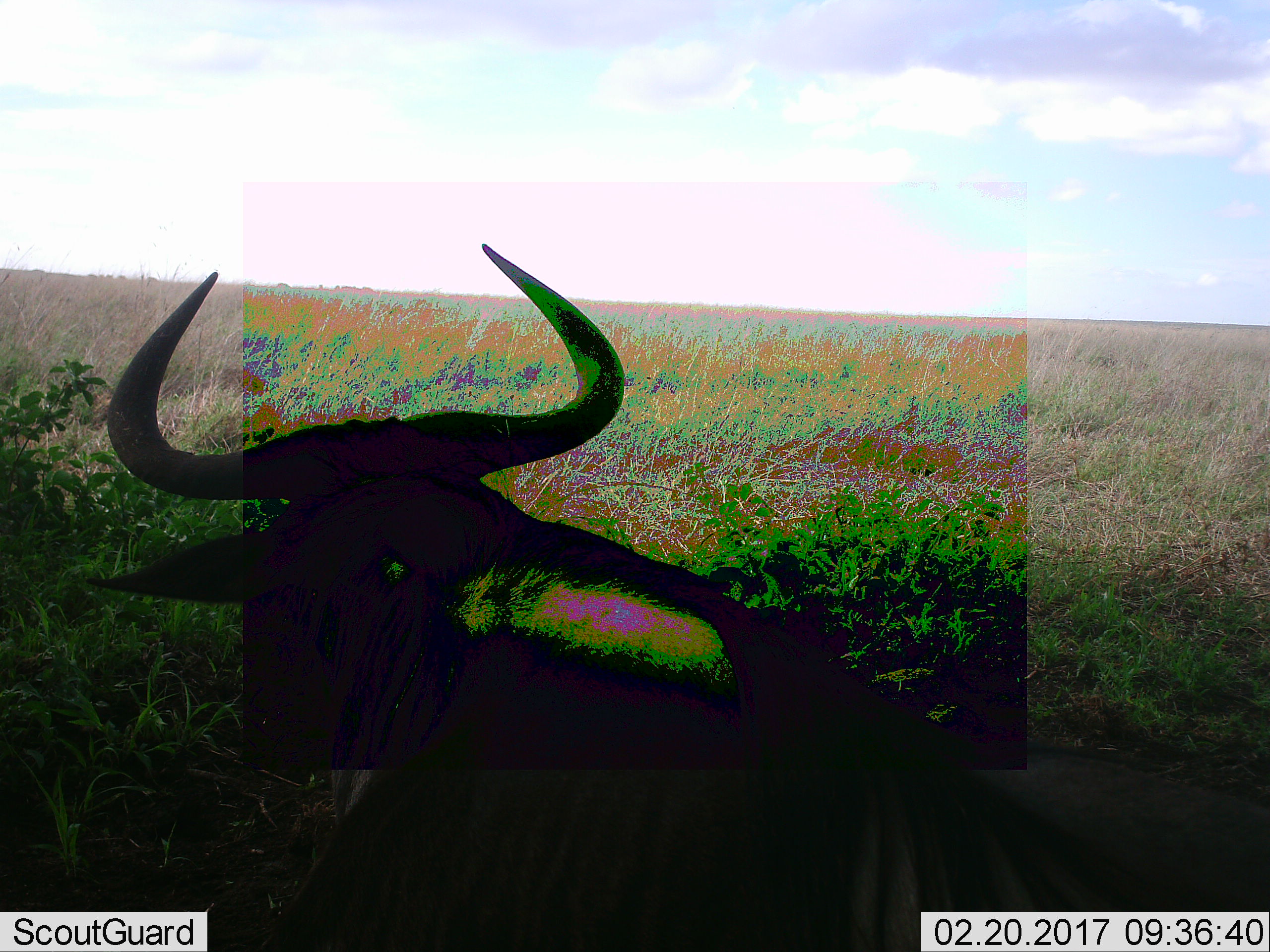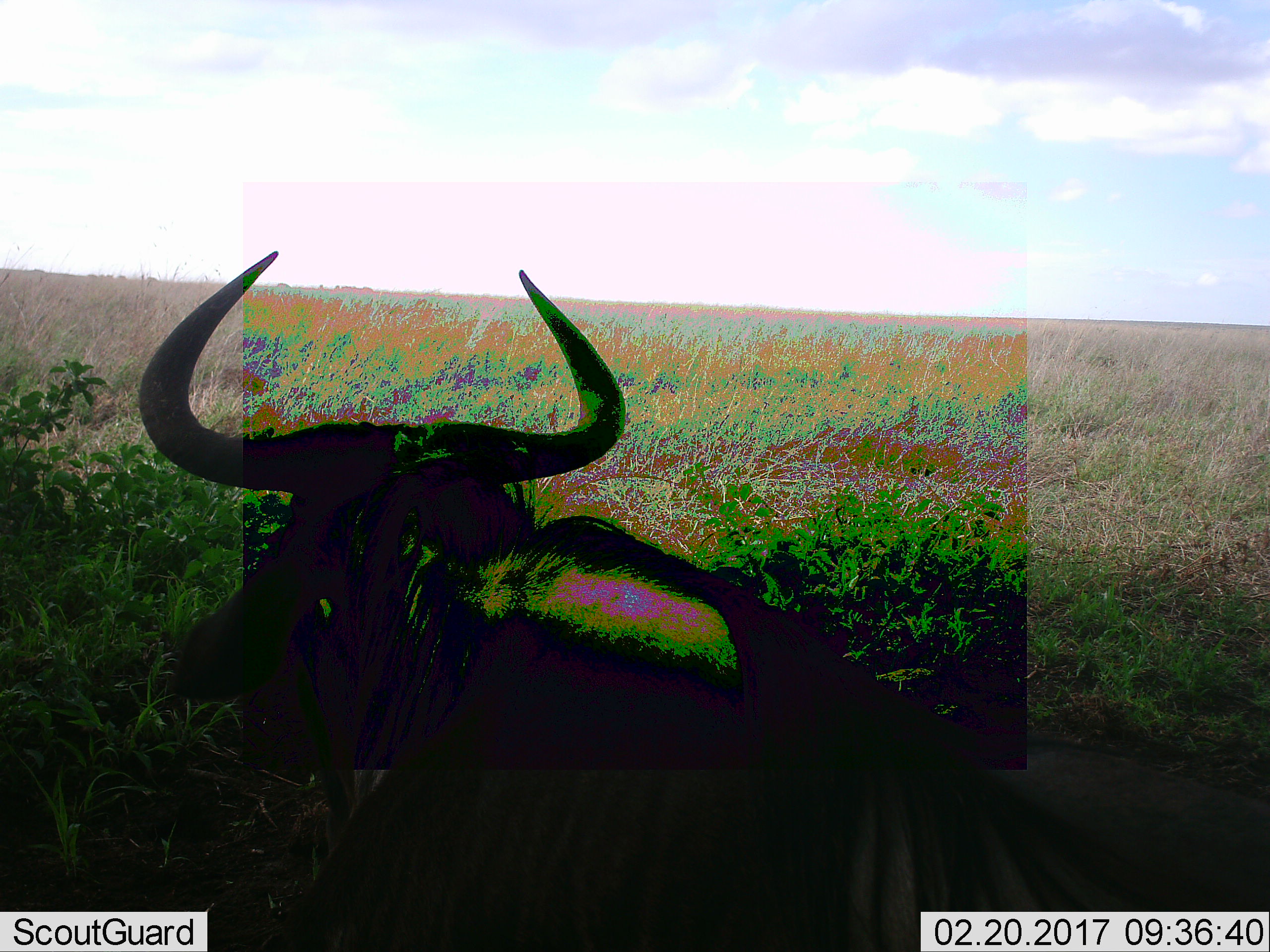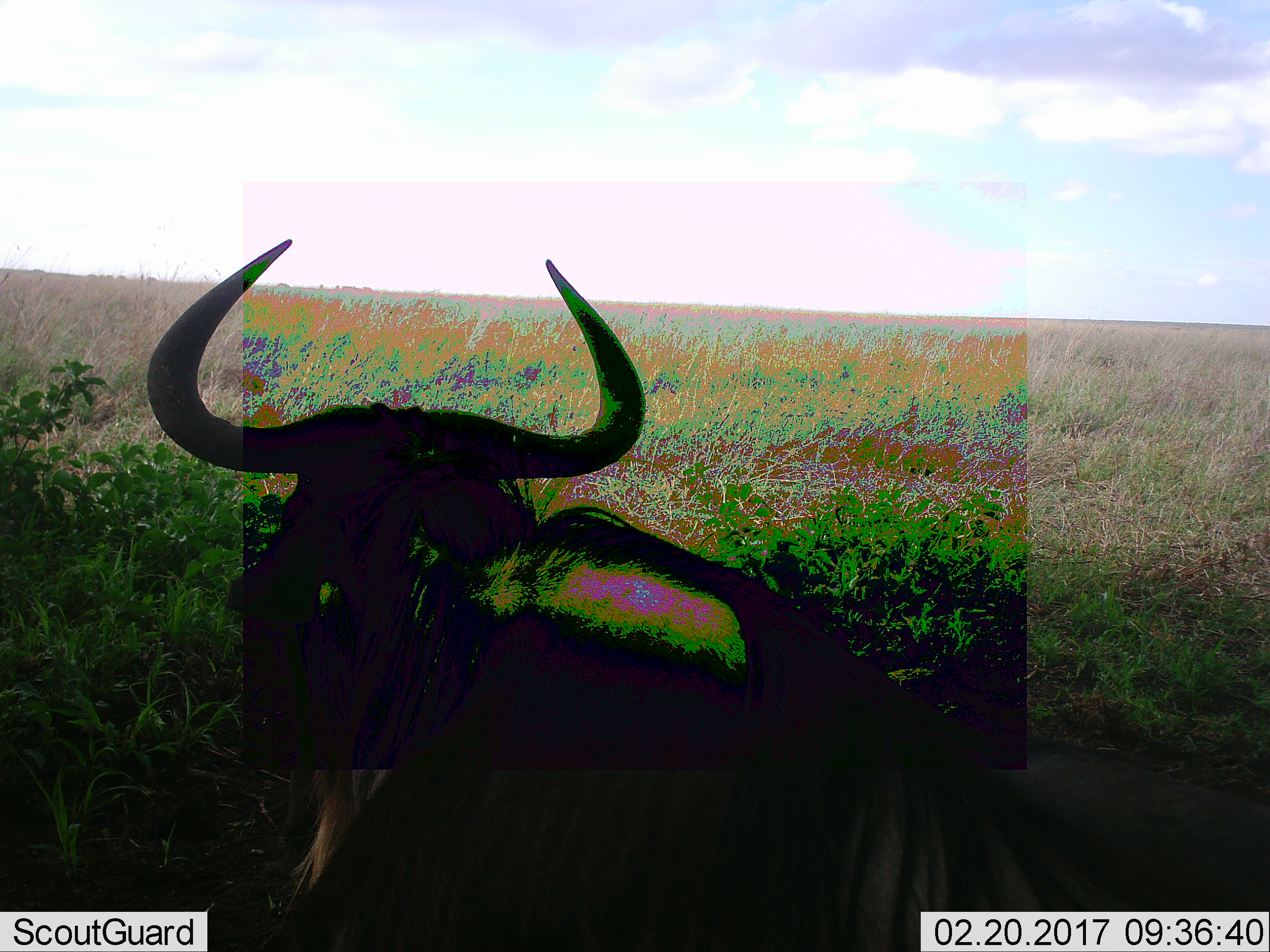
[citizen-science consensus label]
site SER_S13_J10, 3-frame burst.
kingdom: Animalia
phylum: Chordata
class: Mammalia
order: Artiodactyla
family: Bovidae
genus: Connochaetes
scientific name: Connochaetes taurinus taurinus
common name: blue wildebeest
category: wildebeestblue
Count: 1.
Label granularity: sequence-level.